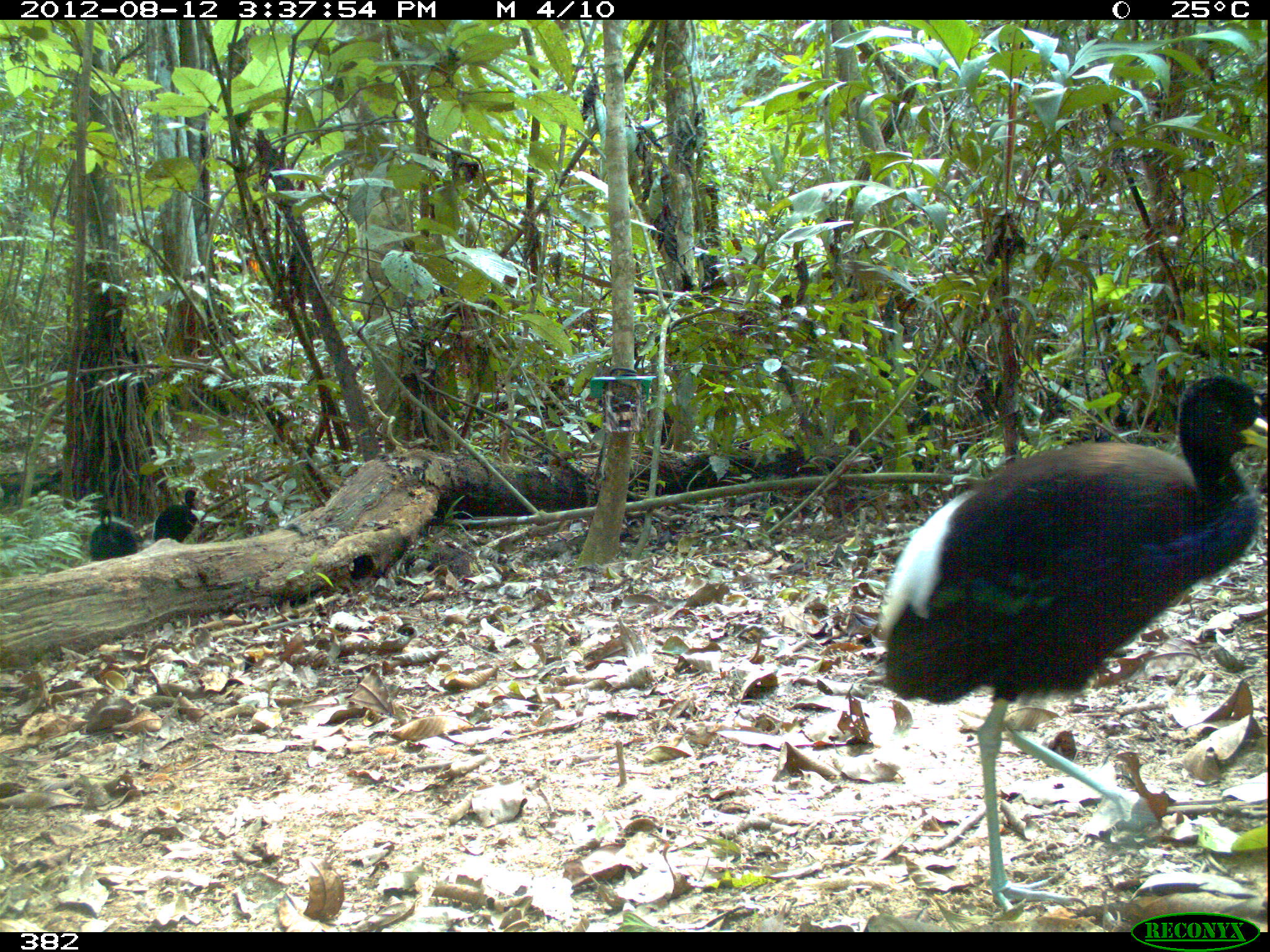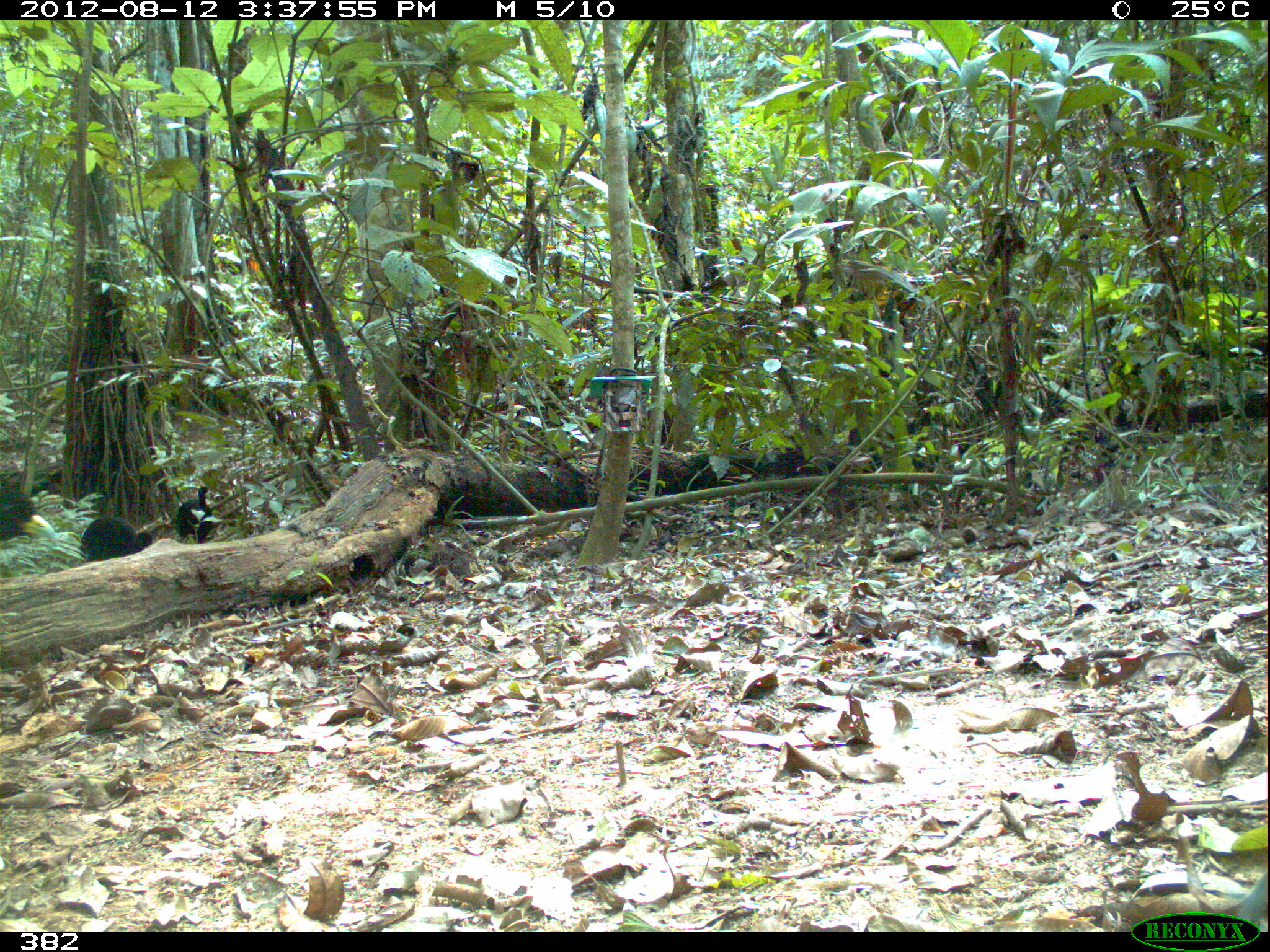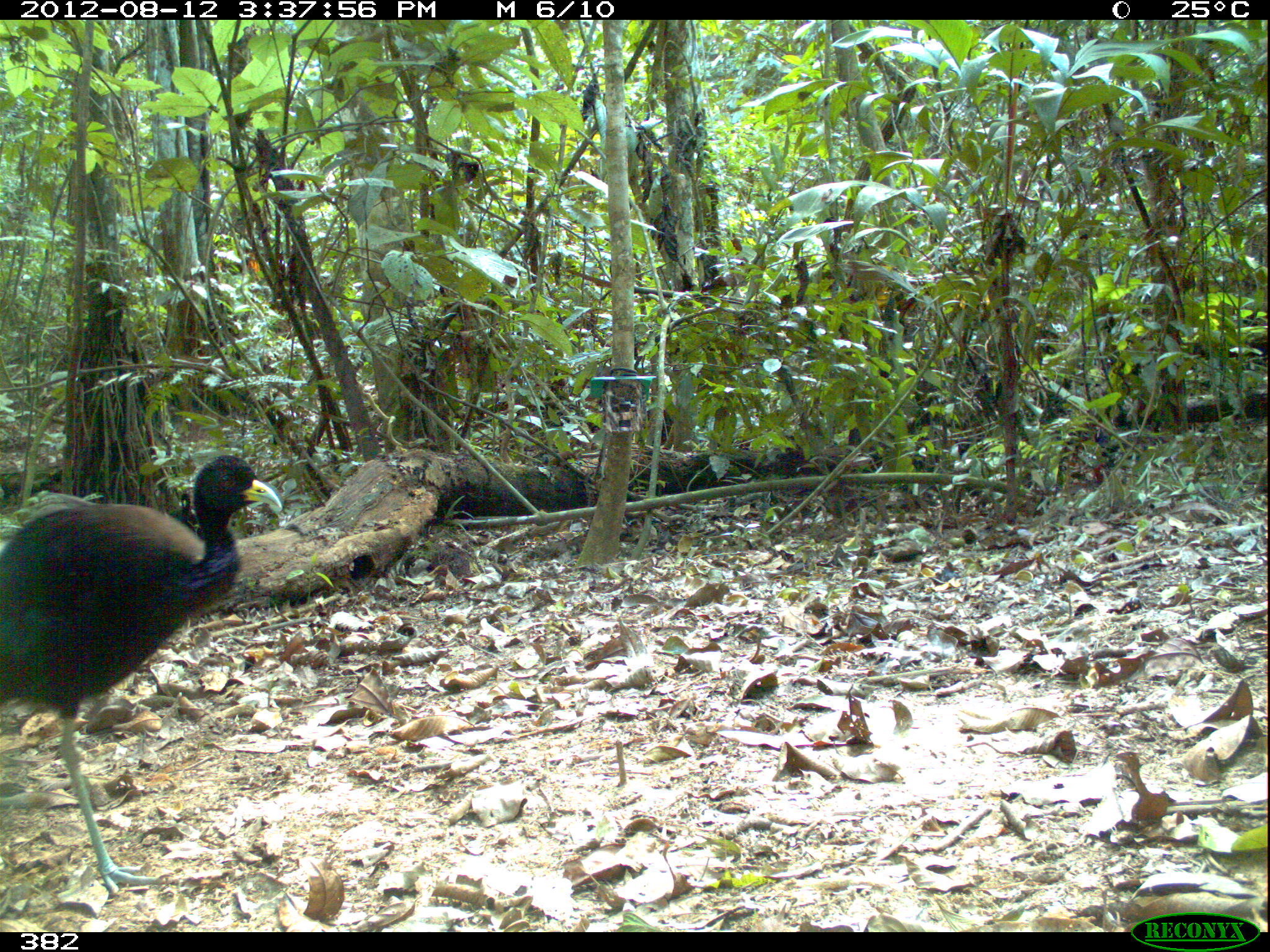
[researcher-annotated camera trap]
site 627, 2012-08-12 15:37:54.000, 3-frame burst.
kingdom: Animalia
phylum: Chordata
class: Aves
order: Gruiformes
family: Psophiidae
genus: Psophia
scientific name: Psophia leucoptera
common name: pale-winged trumpeter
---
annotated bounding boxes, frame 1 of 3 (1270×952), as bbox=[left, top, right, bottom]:
psophia leucoptera: bbox=[876, 374, 1267, 911]; bbox=[88, 508, 138, 562]; bbox=[151, 487, 199, 543]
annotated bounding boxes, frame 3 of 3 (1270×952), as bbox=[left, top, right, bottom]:
psophia leucoptera: bbox=[0, 453, 282, 895]; bbox=[177, 494, 200, 532]